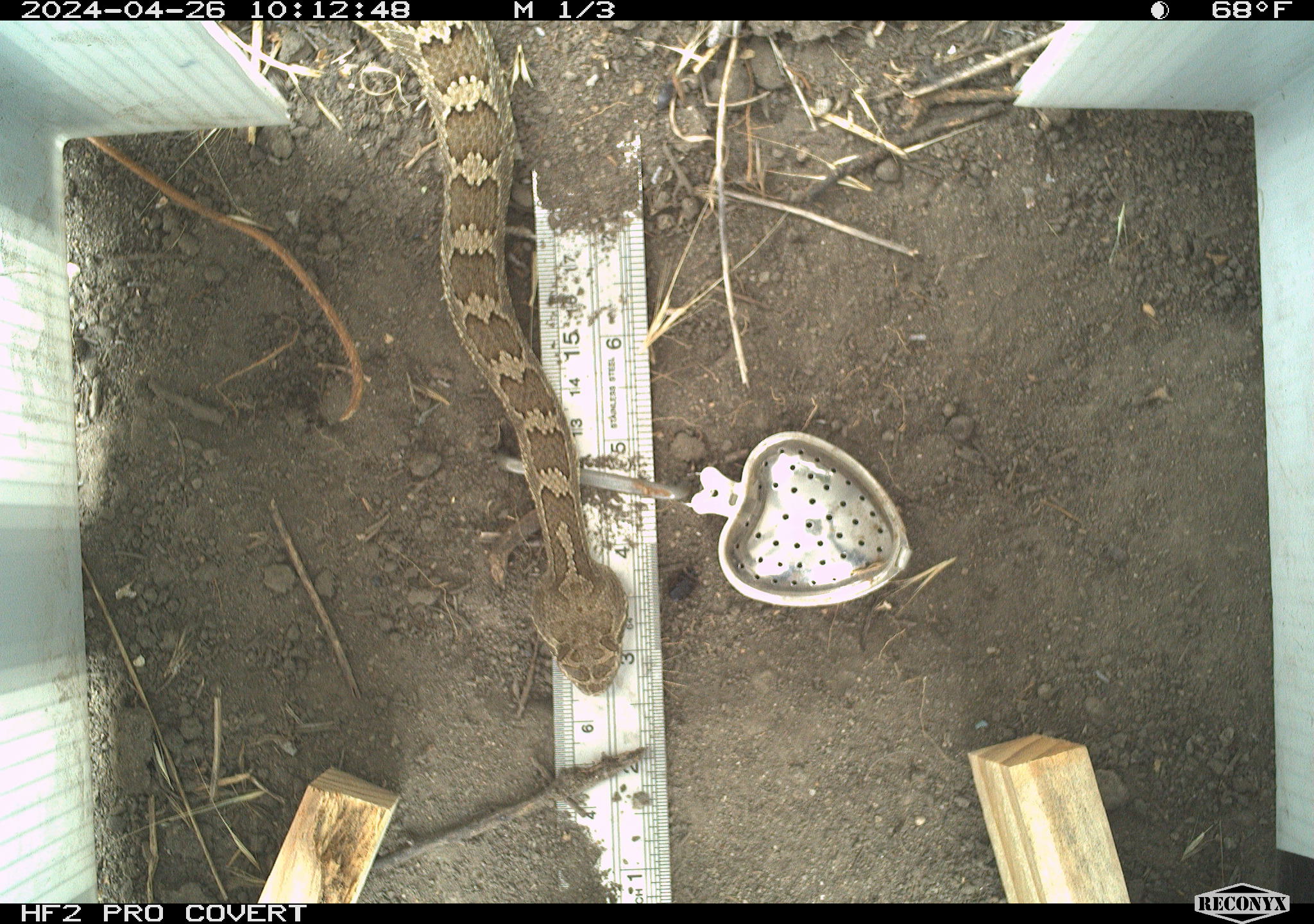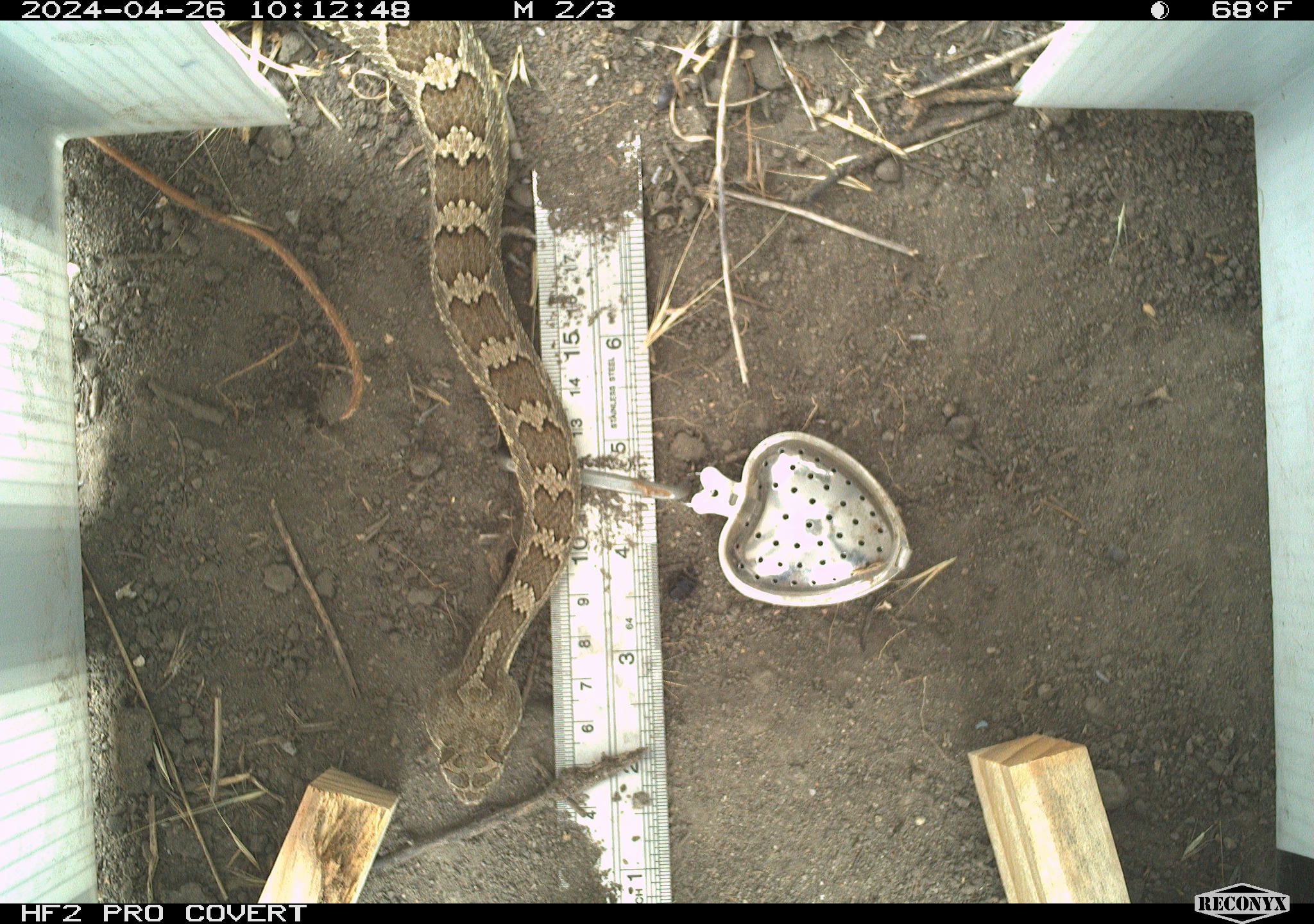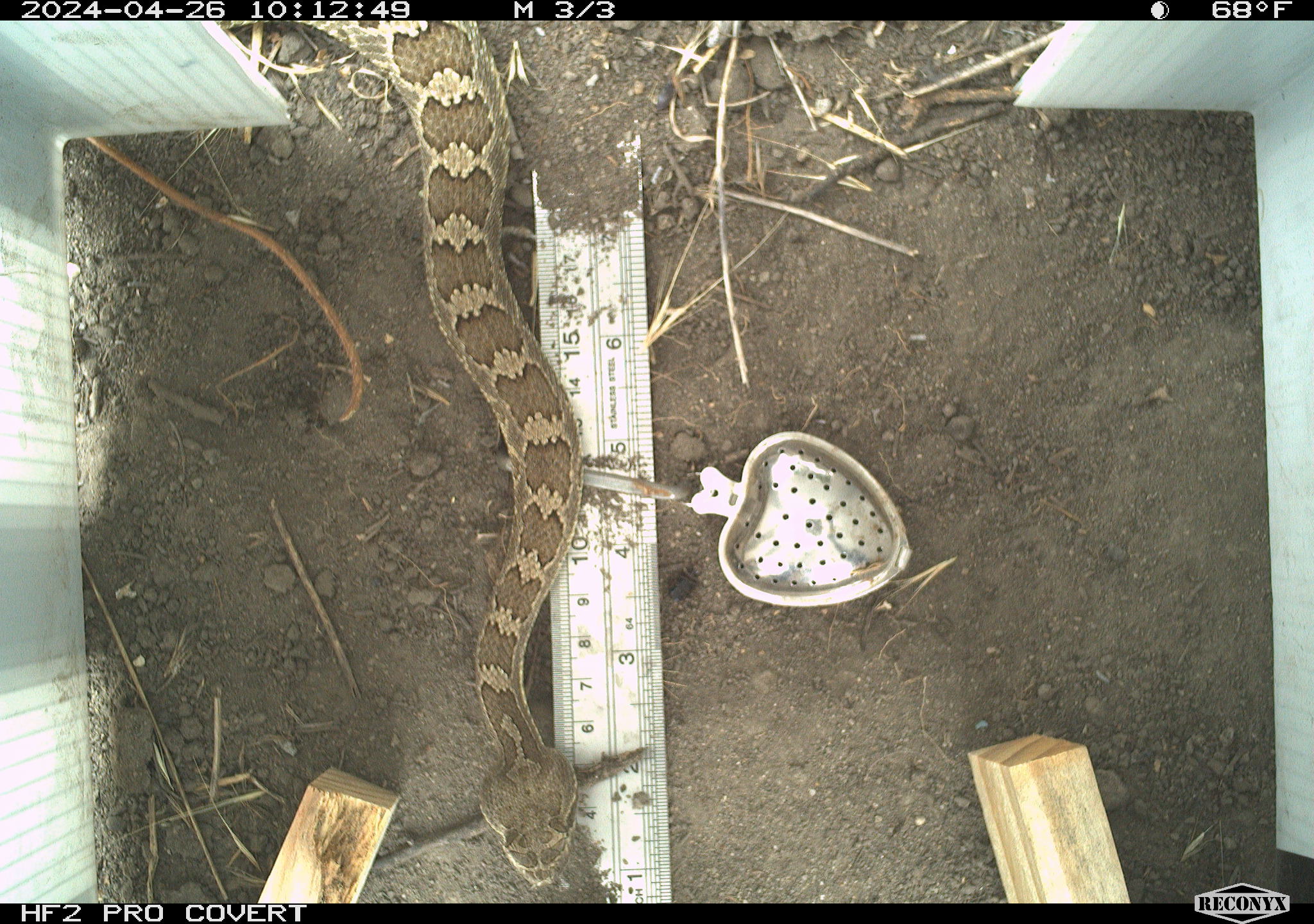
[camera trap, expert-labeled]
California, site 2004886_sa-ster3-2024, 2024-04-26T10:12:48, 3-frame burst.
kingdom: Animalia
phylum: Chordata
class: Reptilia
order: Squamata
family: Viperidae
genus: Crotalus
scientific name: Crotalus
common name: rattlers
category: crotalus species